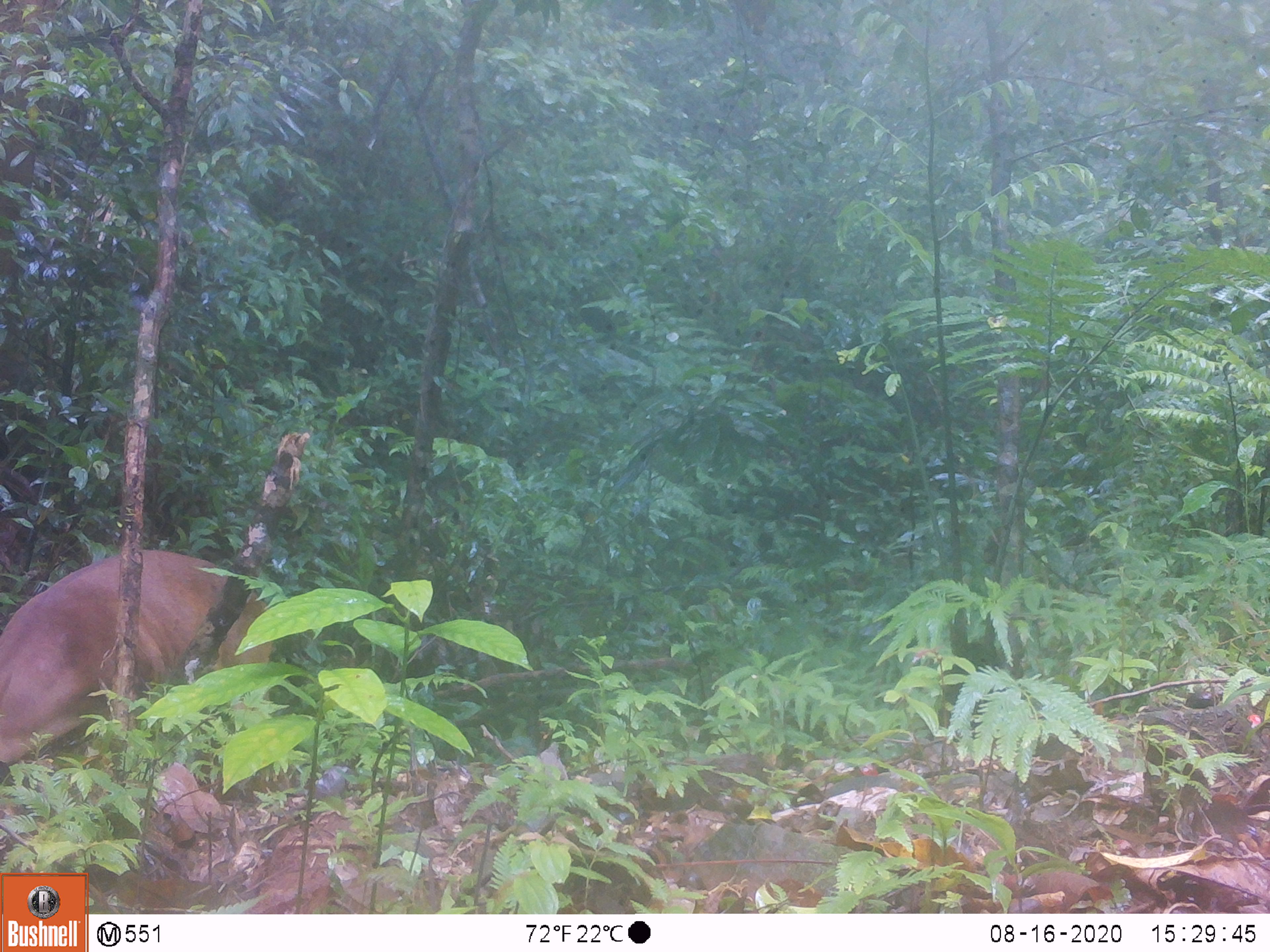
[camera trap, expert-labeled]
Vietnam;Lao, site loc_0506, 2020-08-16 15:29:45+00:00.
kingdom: Animalia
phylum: Chordata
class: Mammalia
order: Artiodactyla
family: Cervidae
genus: Muntiacus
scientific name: Muntiacus vuquangensis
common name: large-antlered muntjac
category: large antlered muntjac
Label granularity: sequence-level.